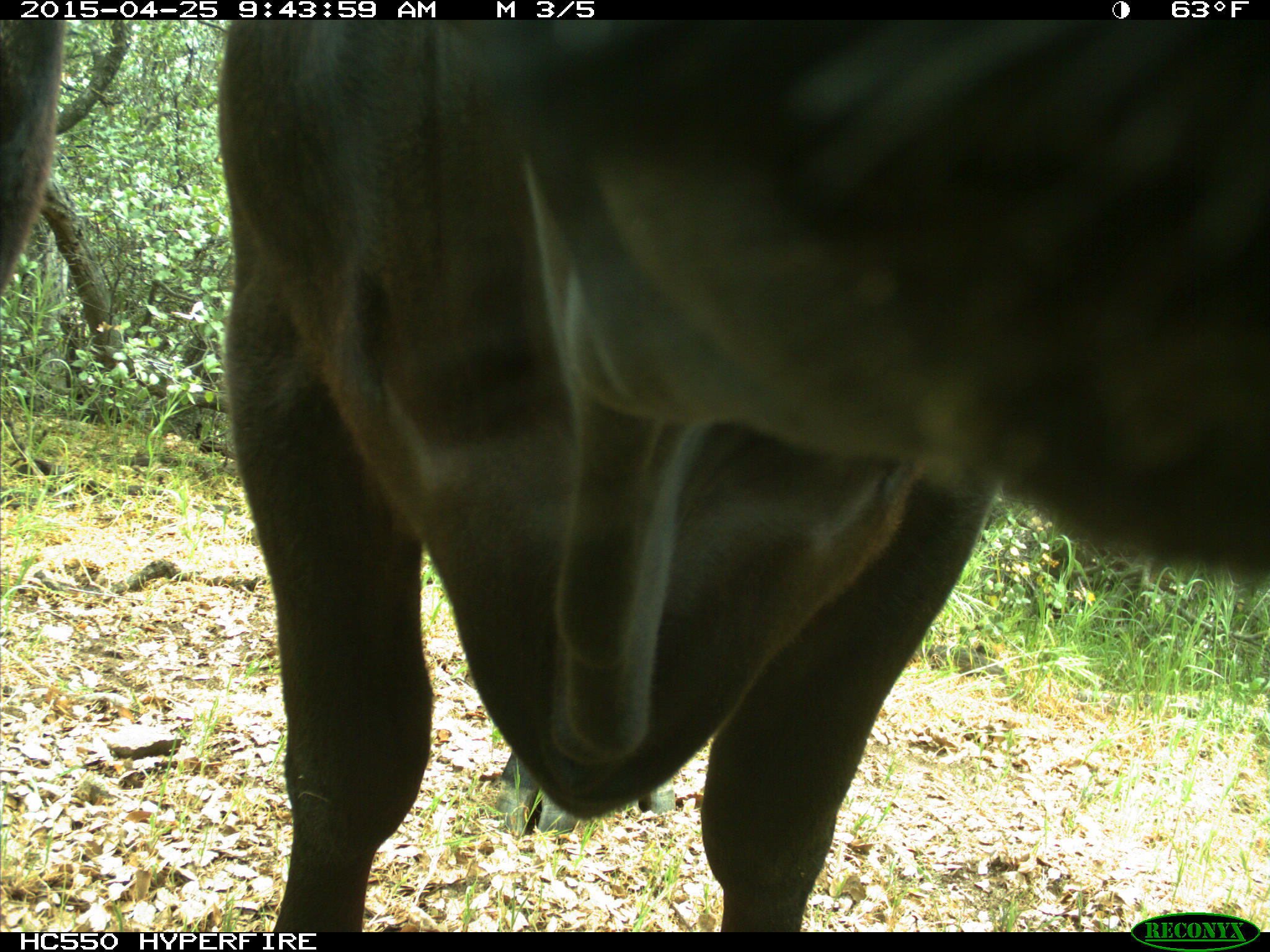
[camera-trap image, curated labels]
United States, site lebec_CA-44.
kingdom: Animalia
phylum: Chordata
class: Mammalia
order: Artiodactyla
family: Suidae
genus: Sus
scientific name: Sus scrofa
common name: wild boar